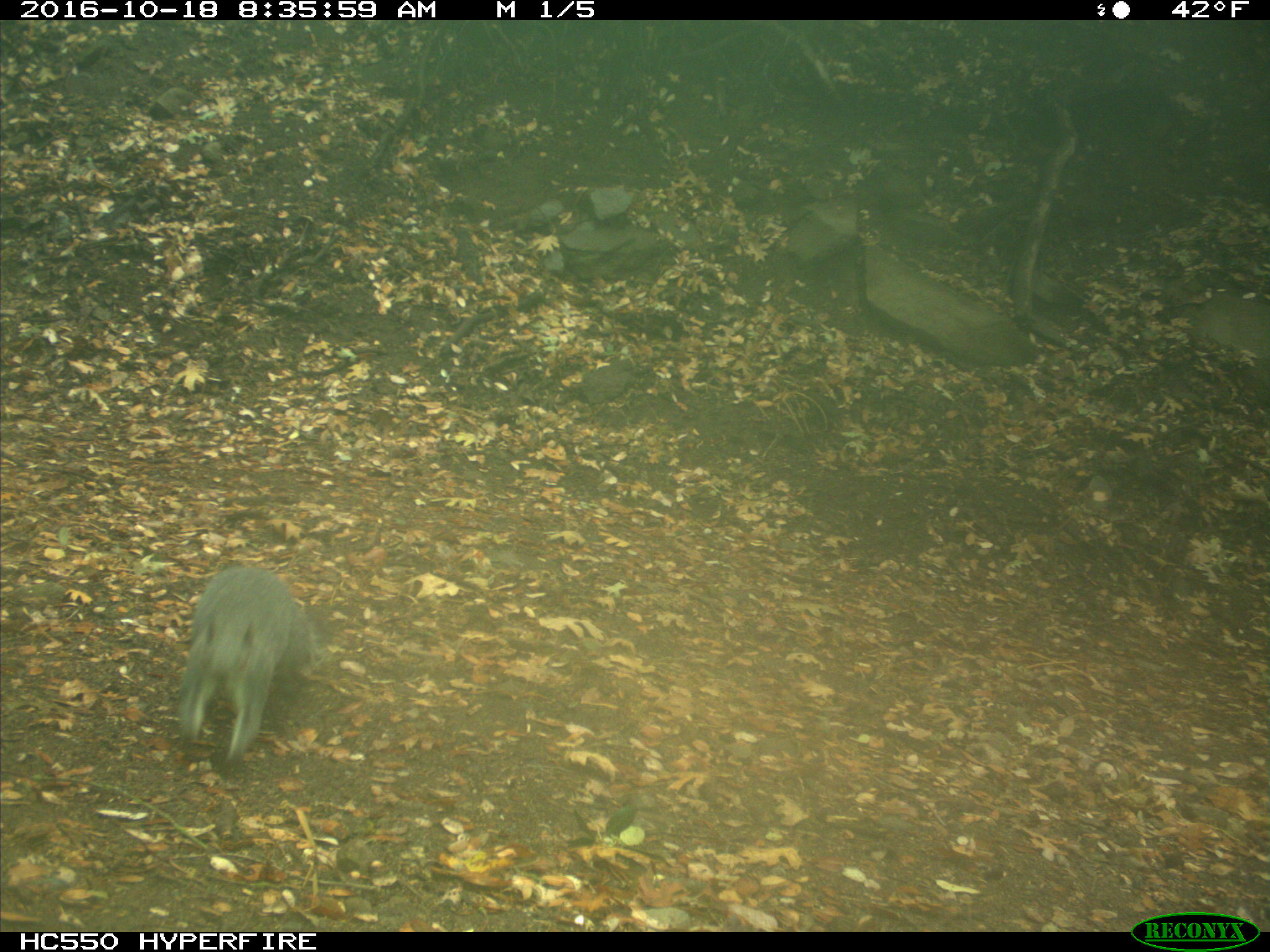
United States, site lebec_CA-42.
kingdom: Animalia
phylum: Chordata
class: Mammalia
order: Rodentia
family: Sciuridae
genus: Sciurus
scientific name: Sciurus carolinensis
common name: eastern gray squirrel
Sciurus carolinensis (eastern gray squirrel).